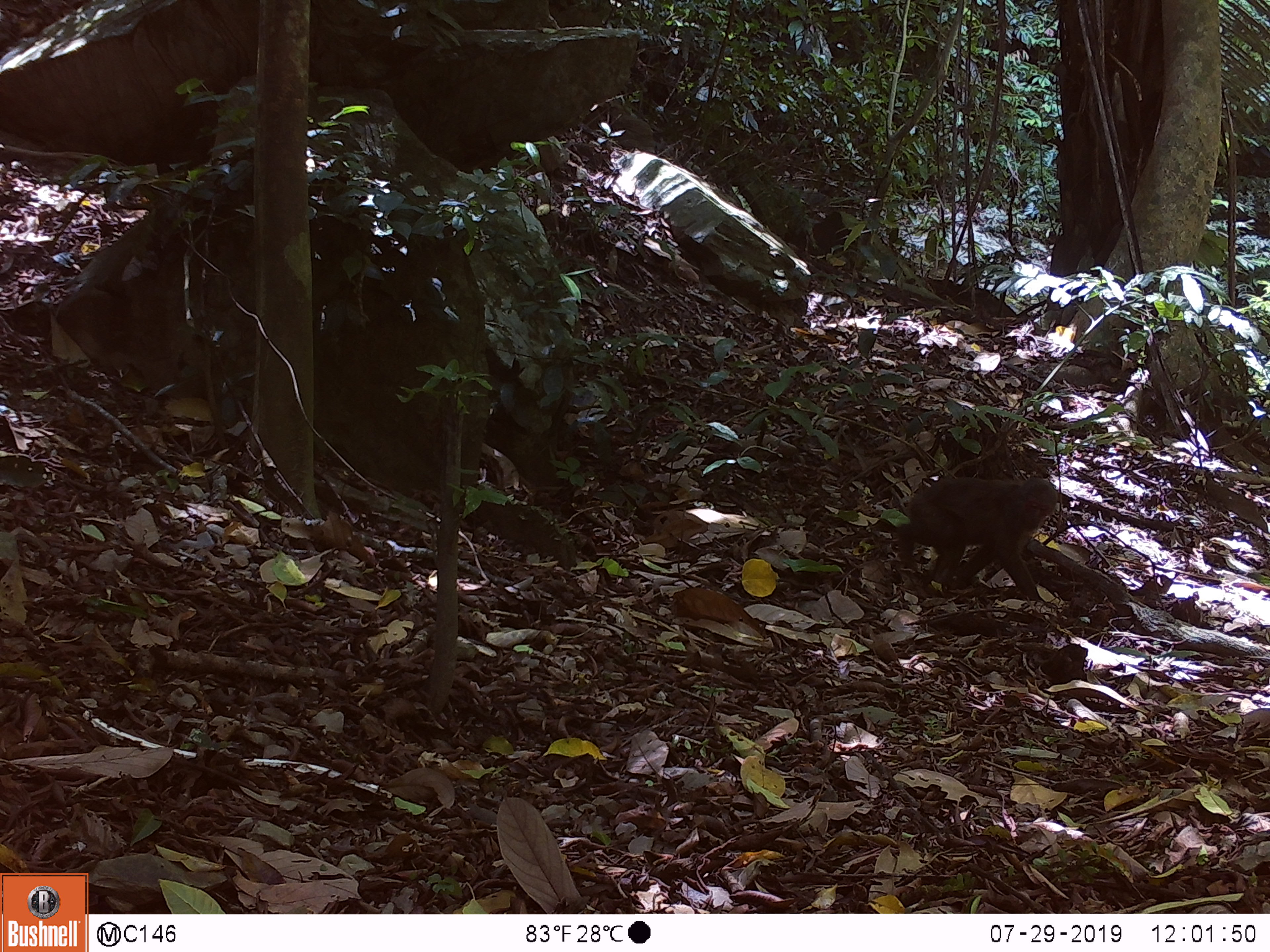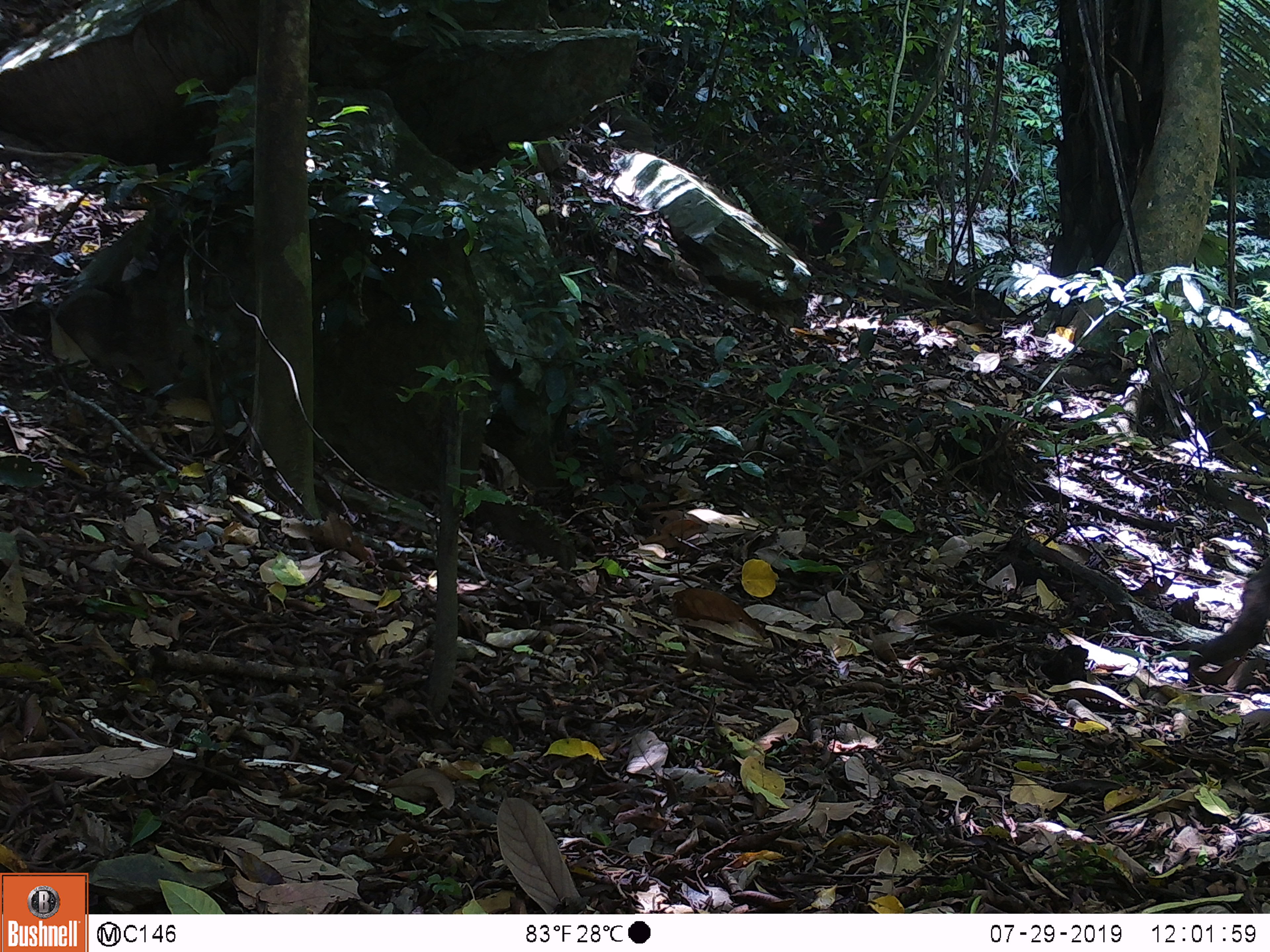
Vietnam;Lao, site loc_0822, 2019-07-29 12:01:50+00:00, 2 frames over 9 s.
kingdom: Animalia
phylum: Chordata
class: Mammalia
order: Primates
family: Cercopithecidae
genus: Macaca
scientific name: Macaca arctoides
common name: stump-tailed macaque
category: stump tailed macaque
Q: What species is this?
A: Stump tailed macaque (stump-tailed macaque) (Macaca arctoides).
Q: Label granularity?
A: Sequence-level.